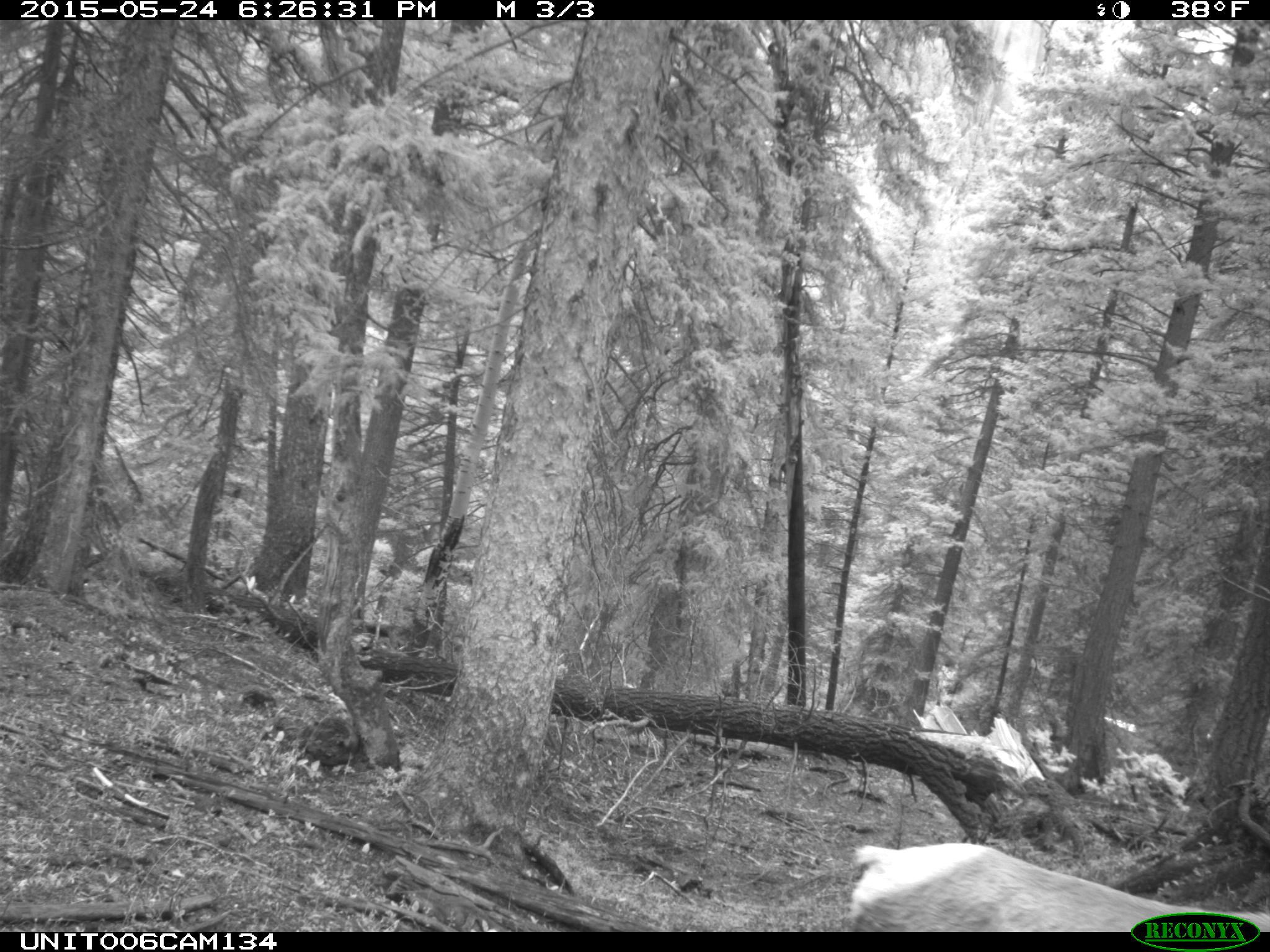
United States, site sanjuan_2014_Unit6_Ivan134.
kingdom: Animalia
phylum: Chordata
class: Mammalia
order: Artiodactyla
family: Cervidae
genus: Cervus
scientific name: Cervus elaphus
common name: red deer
Cervus elaphus (red deer).